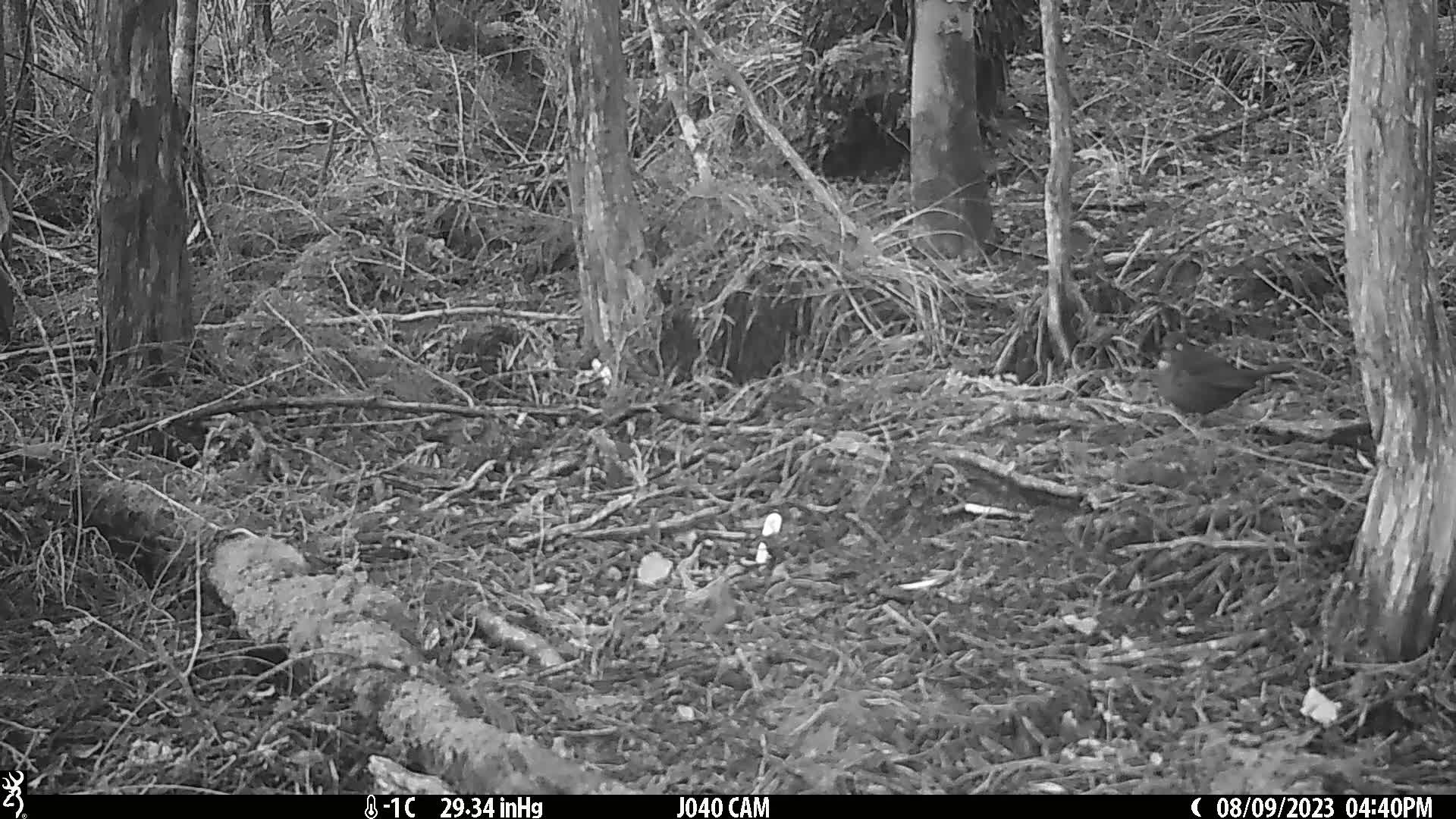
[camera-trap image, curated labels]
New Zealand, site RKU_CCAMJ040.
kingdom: Animalia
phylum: Chordata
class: Aves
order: Passeriformes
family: Turdidae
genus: Turdus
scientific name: Turdus merula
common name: eurasian blackbird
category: blackbird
Blackbird (eurasian blackbird) (Turdus merula).